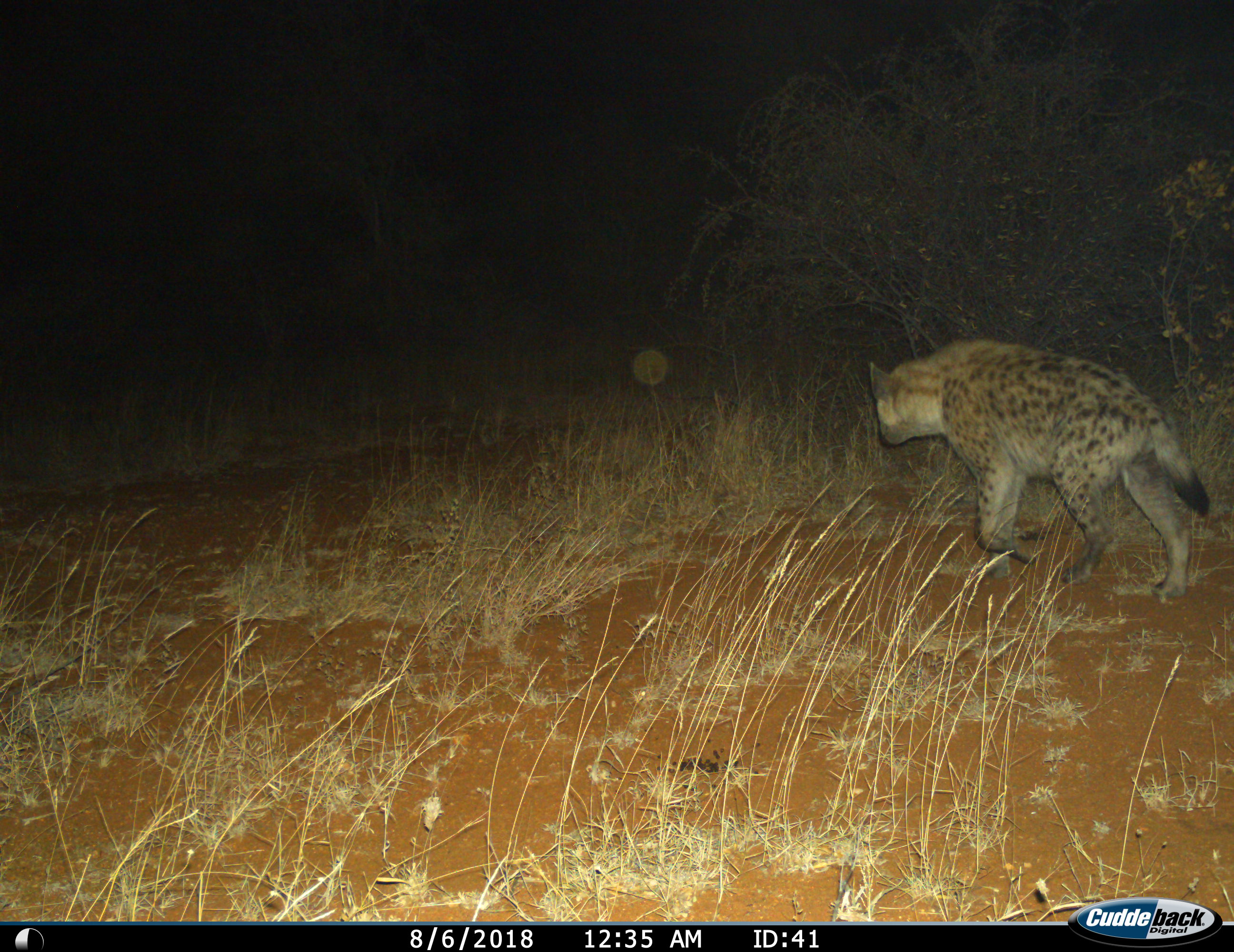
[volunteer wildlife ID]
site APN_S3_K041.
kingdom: Animalia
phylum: Chordata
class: Mammalia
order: Carnivora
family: Hyaenidae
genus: Crocuta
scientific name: Crocuta crocuta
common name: spotted hyena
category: hyenaspotted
Hyenaspotted (spotted hyena) (Crocuta crocuta), count 1. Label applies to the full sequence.